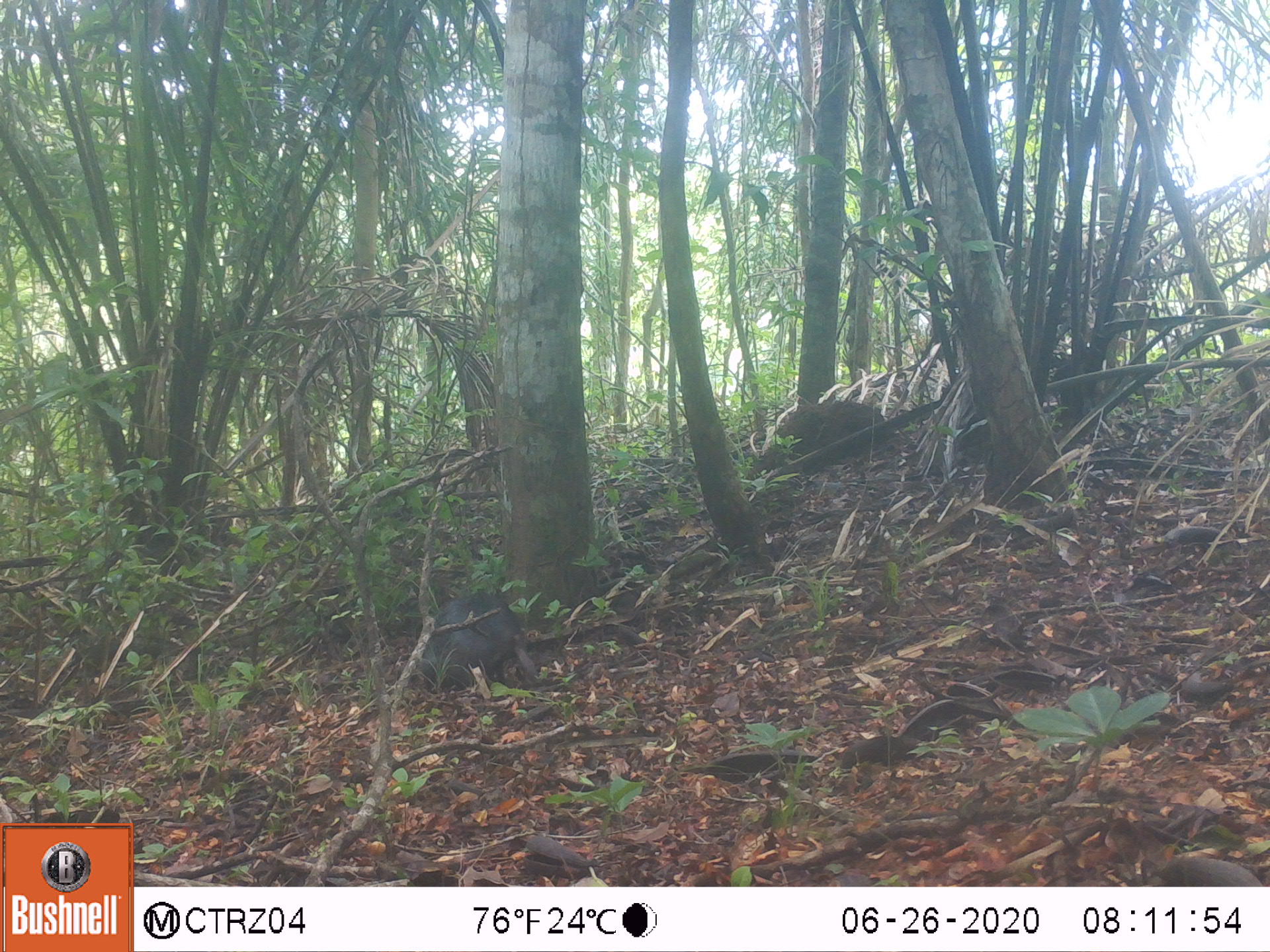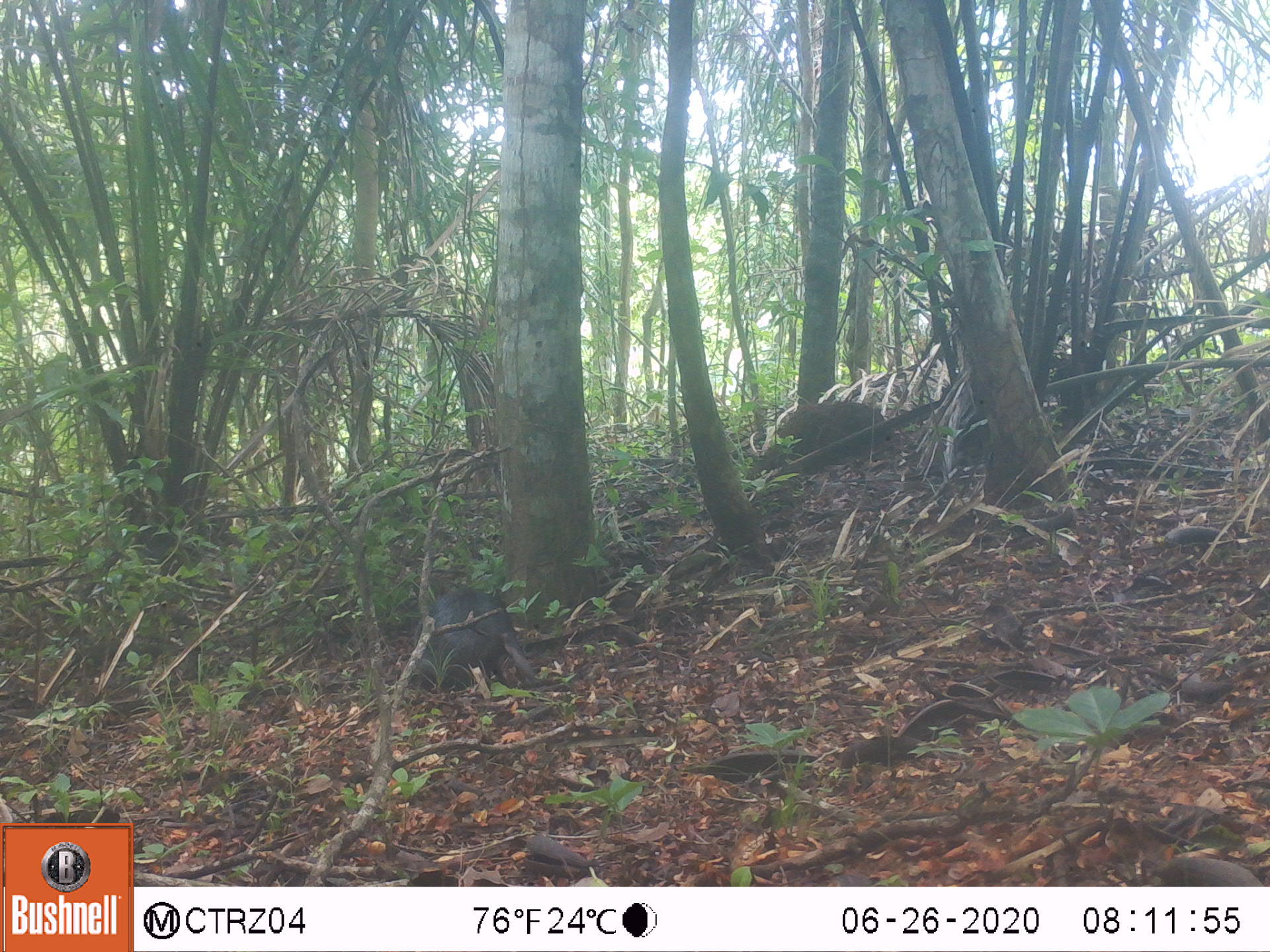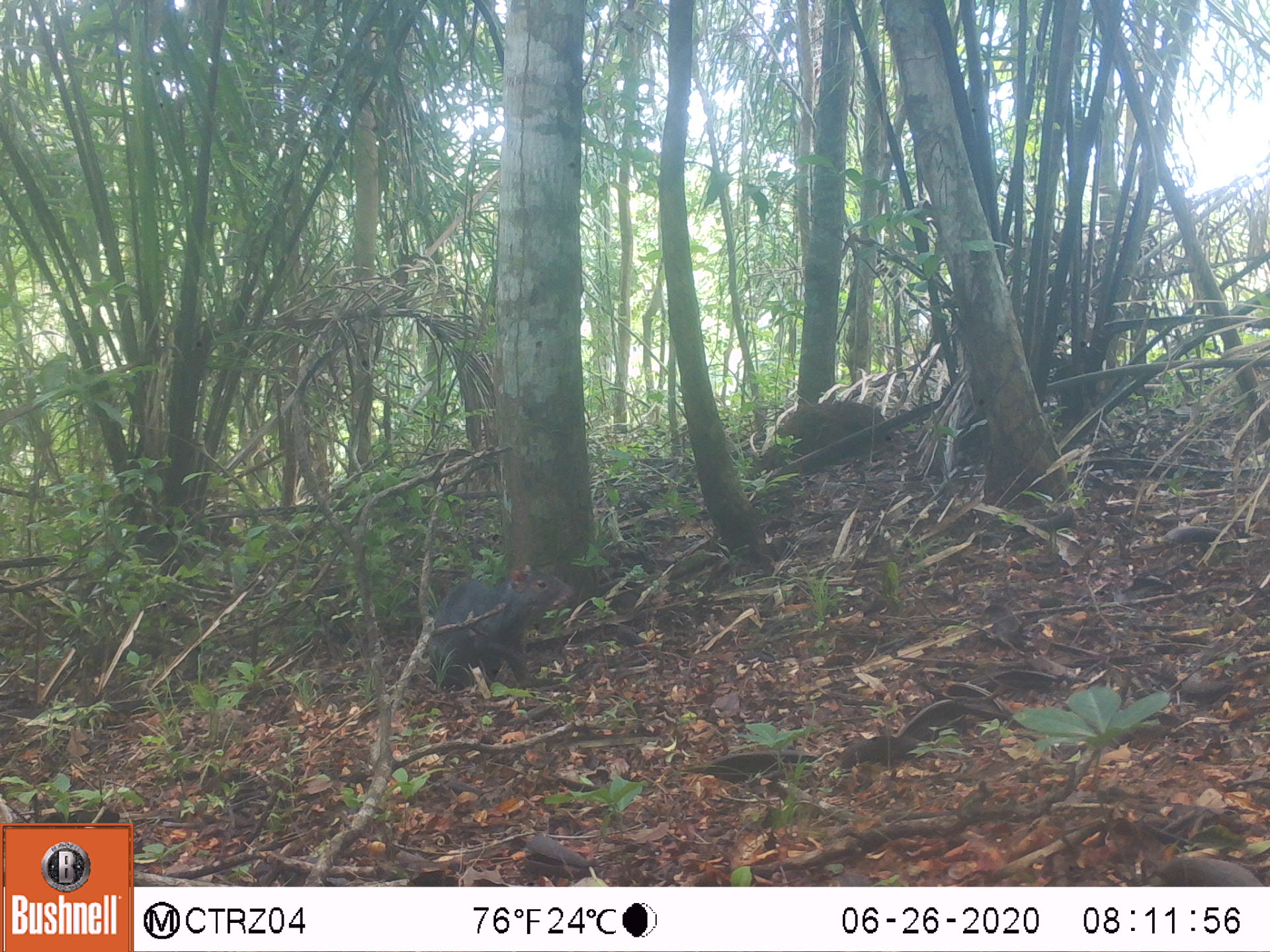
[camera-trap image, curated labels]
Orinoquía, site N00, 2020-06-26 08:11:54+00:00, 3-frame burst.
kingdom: Animalia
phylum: Chordata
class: Mammalia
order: Rodentia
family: Dasyproctidae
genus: Dasyprocta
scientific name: Dasyprocta fuliginosa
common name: black agouti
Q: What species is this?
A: Black agouti (Dasyprocta fuliginosa).